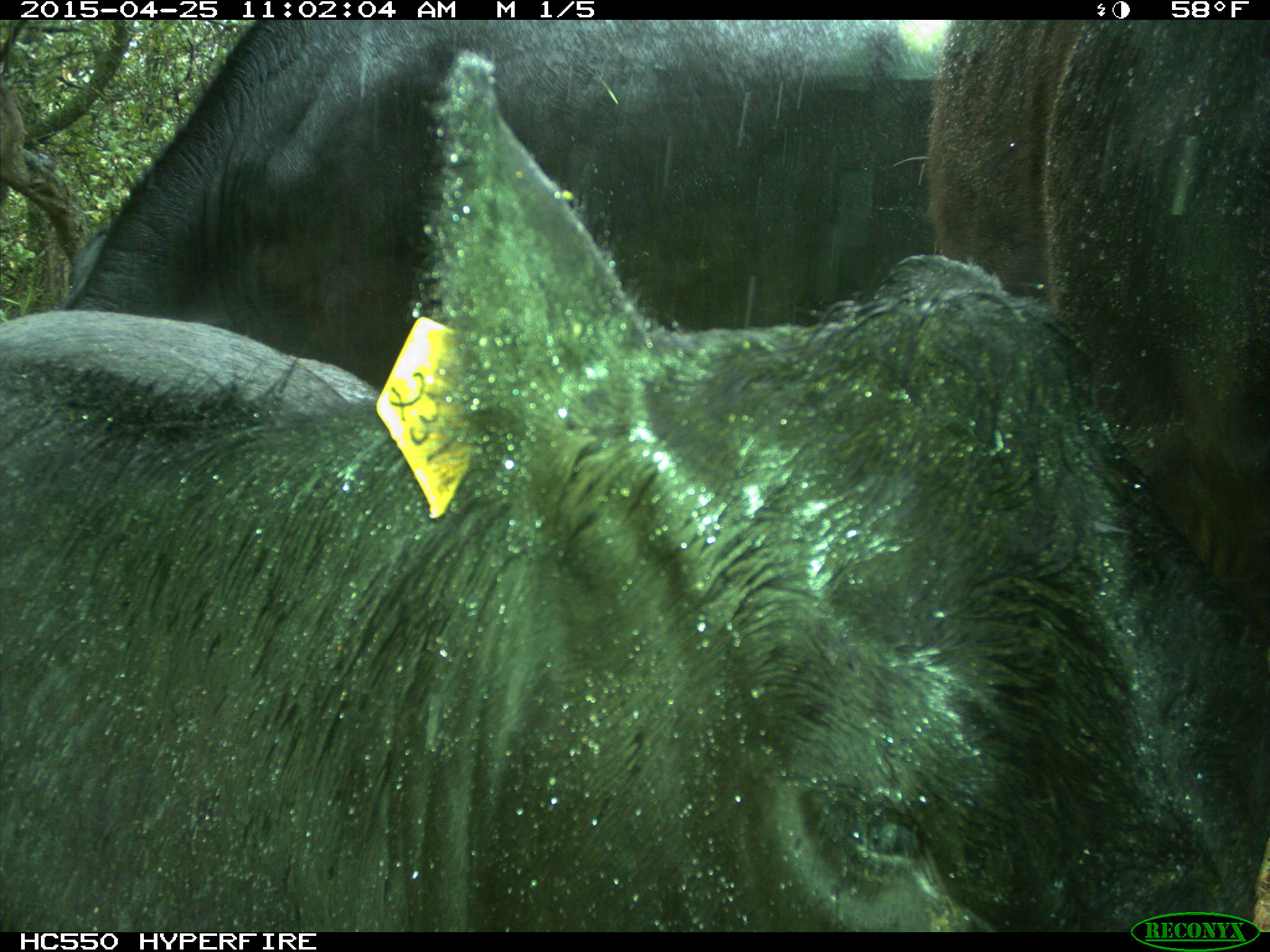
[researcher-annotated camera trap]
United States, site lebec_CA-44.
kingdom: Animalia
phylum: Chordata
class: Mammalia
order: Artiodactyla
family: Suidae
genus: Sus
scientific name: Sus scrofa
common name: wild boar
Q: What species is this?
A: Sus scrofa (wild boar).